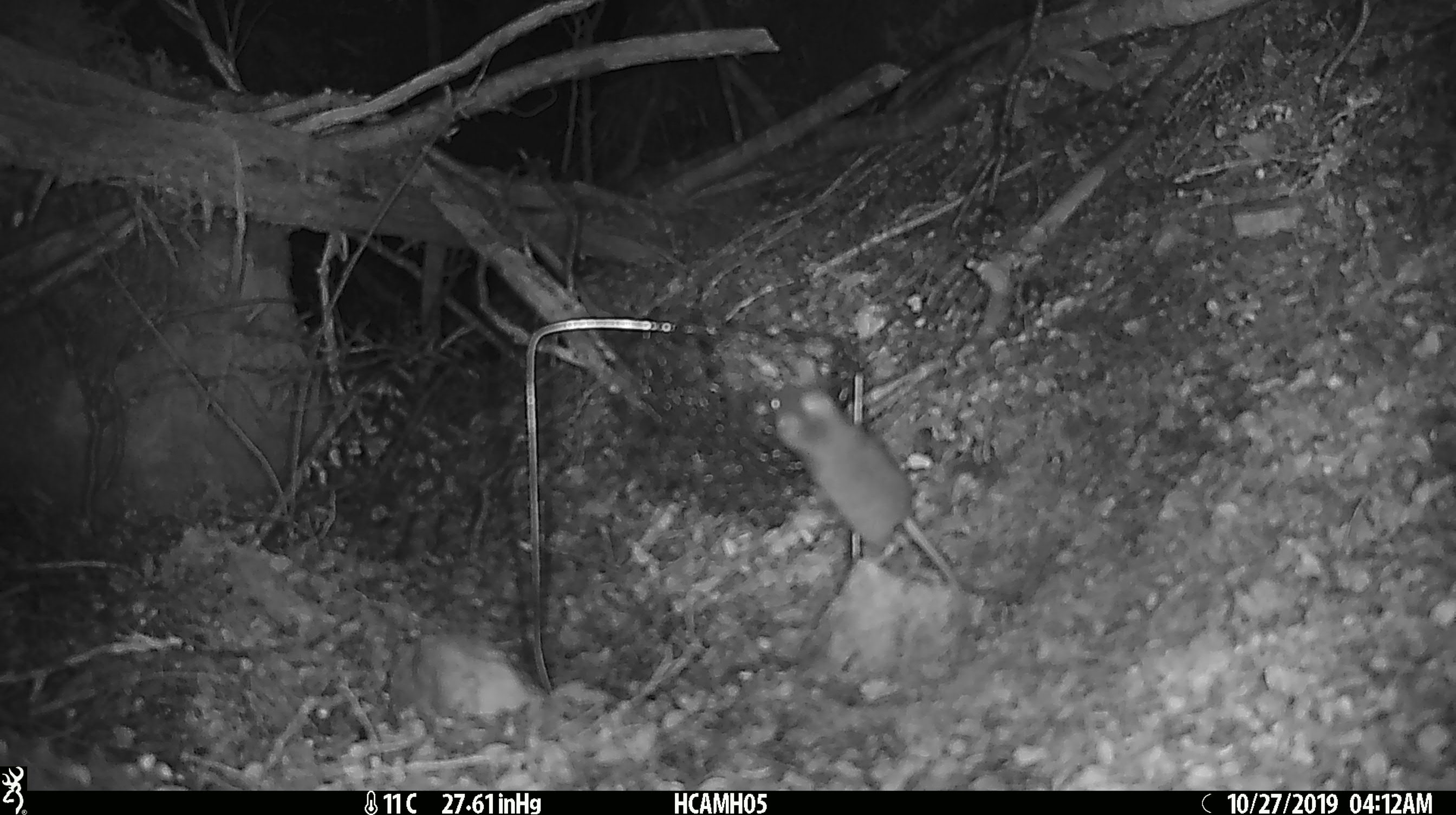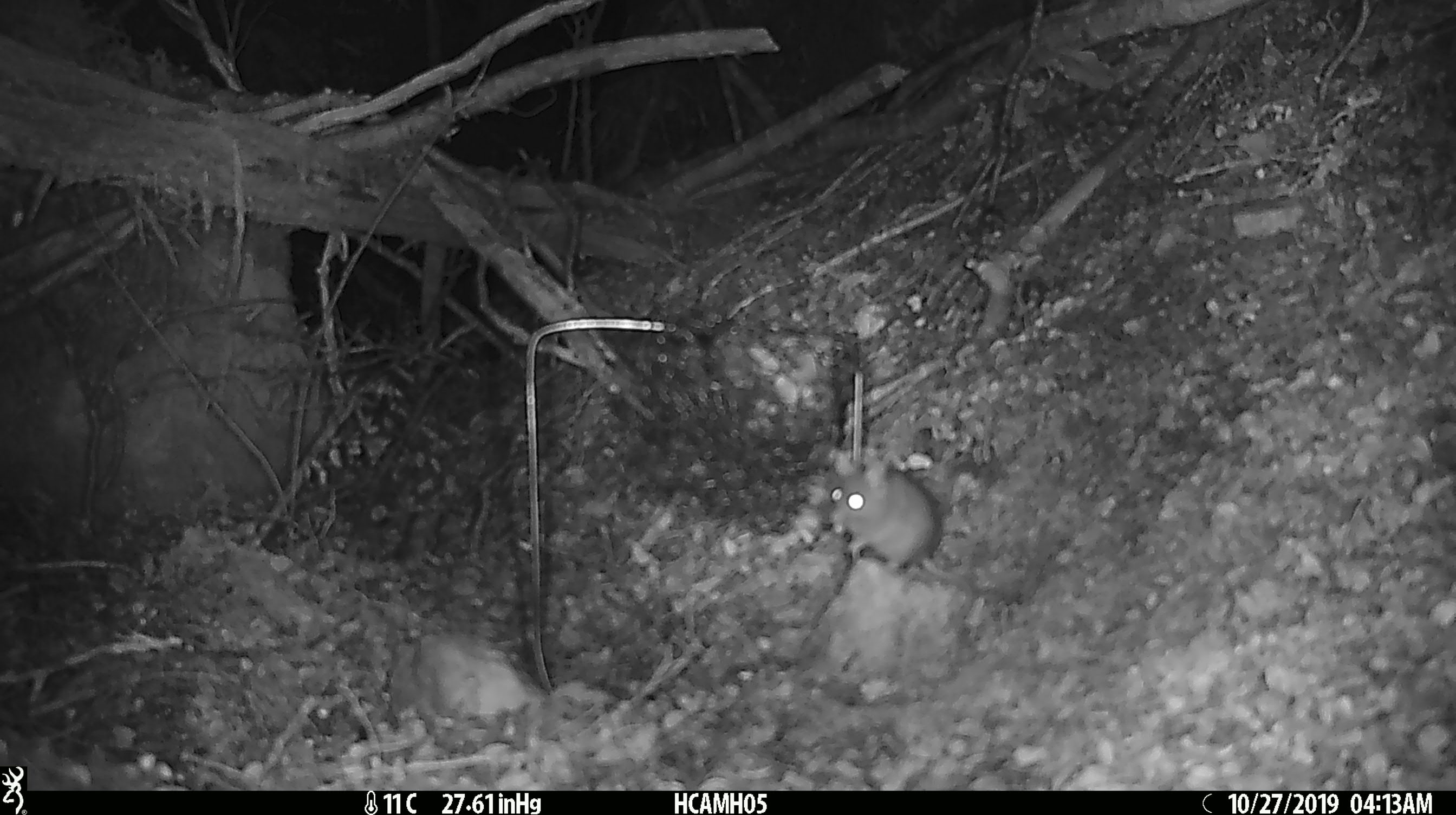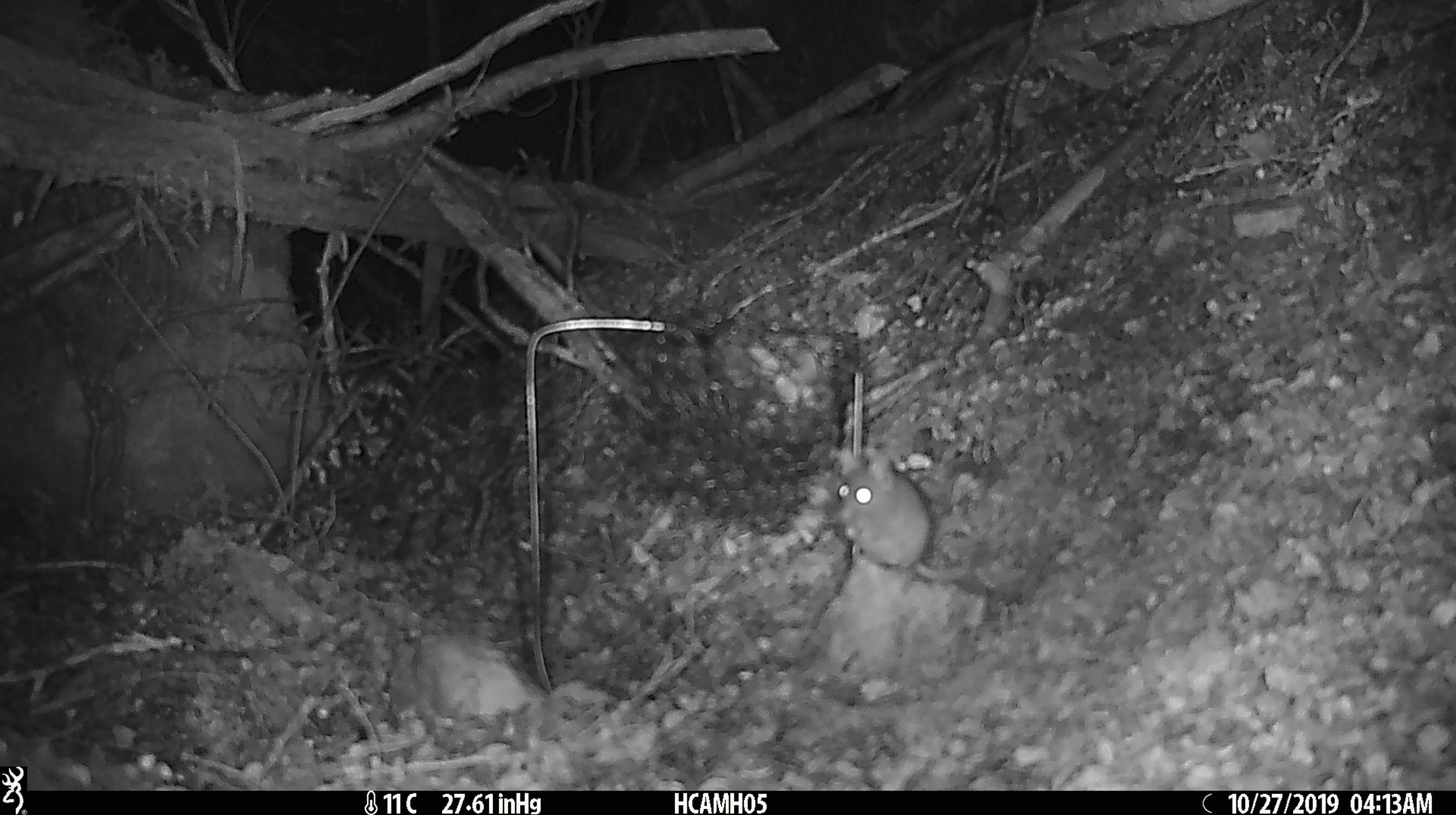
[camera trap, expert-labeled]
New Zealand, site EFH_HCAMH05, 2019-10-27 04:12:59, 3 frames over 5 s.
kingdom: Animalia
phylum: Chordata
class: Mammalia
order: Rodentia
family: Muridae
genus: Mus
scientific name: Mus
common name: mouse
Mouse (Mus).